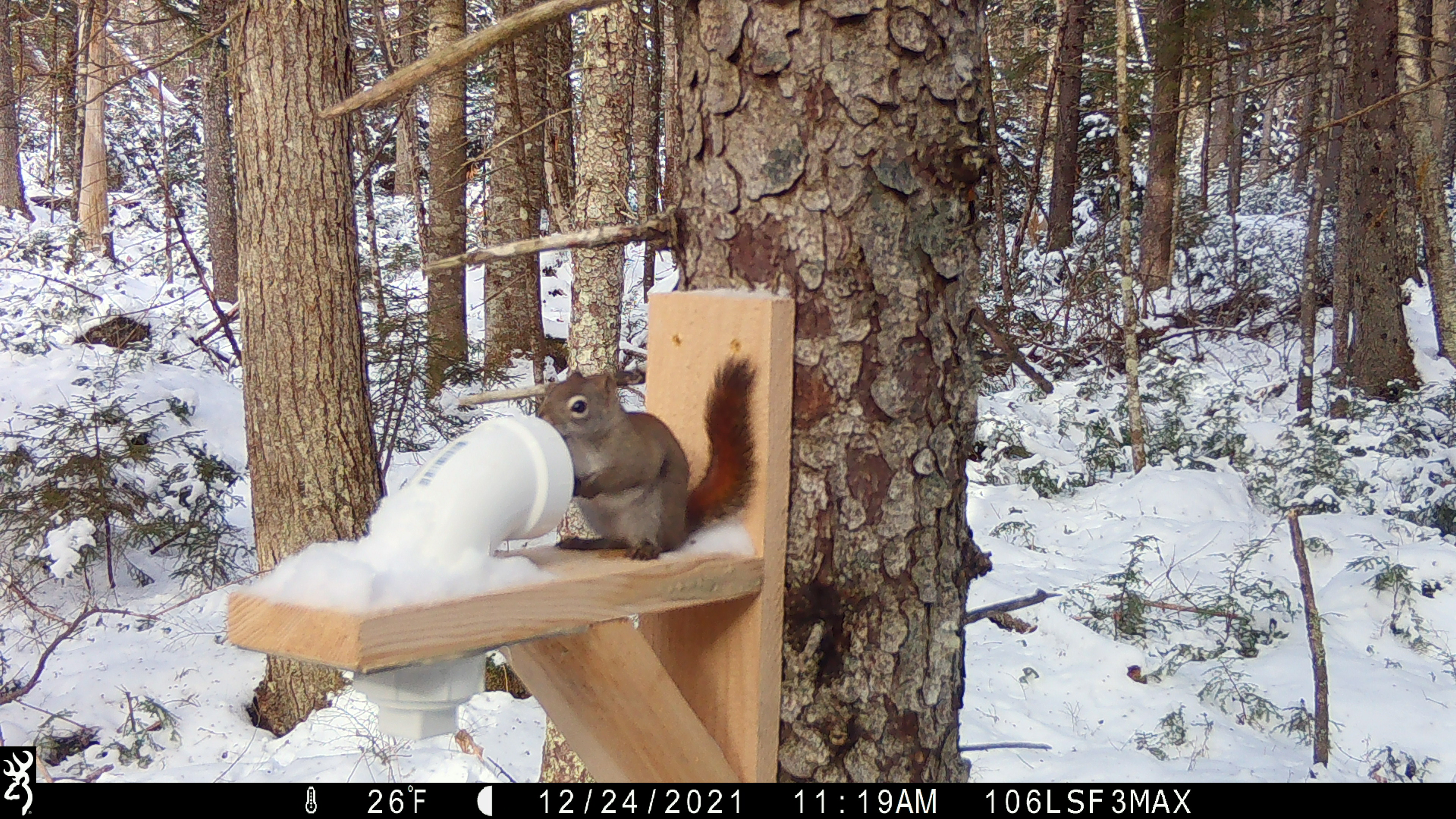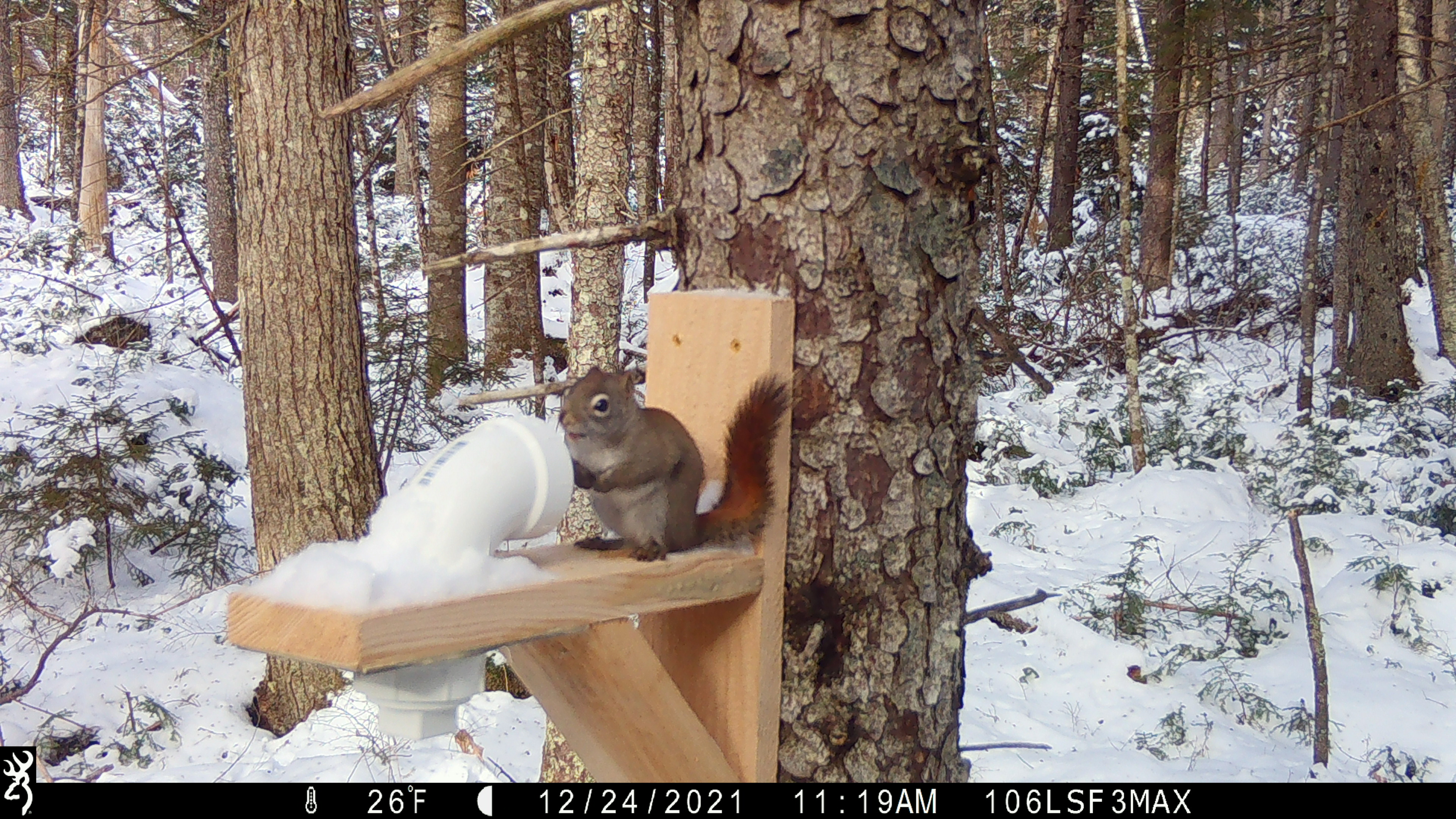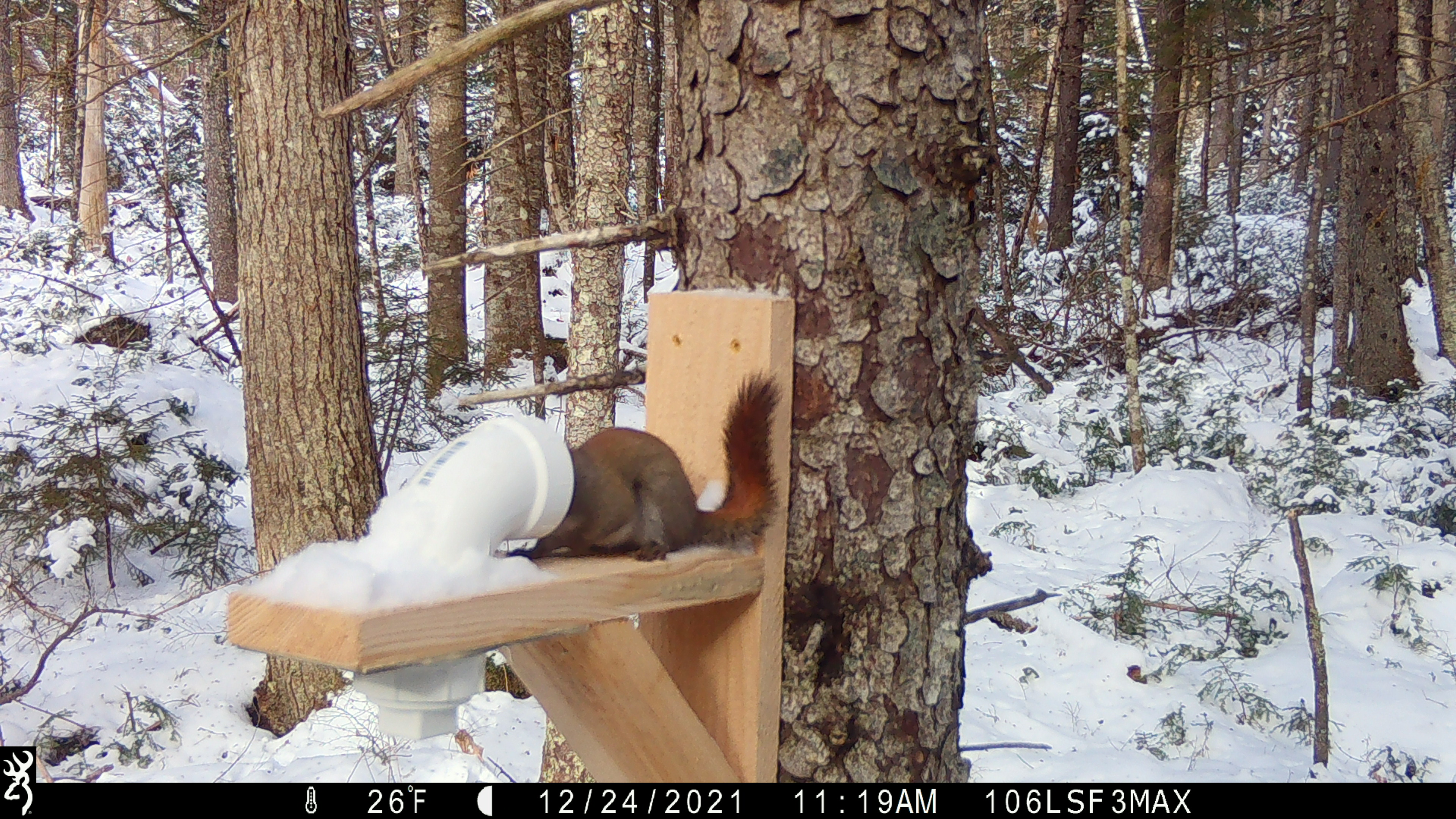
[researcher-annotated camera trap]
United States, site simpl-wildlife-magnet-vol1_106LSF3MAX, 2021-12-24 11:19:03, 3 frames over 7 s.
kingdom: Animalia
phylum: Chordata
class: Mammalia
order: Rodentia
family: Sciuridae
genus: Tamiasciurus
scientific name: Tamiasciurus hudsonicus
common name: red squirrel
Red squirrel (Tamiasciurus hudsonicus).